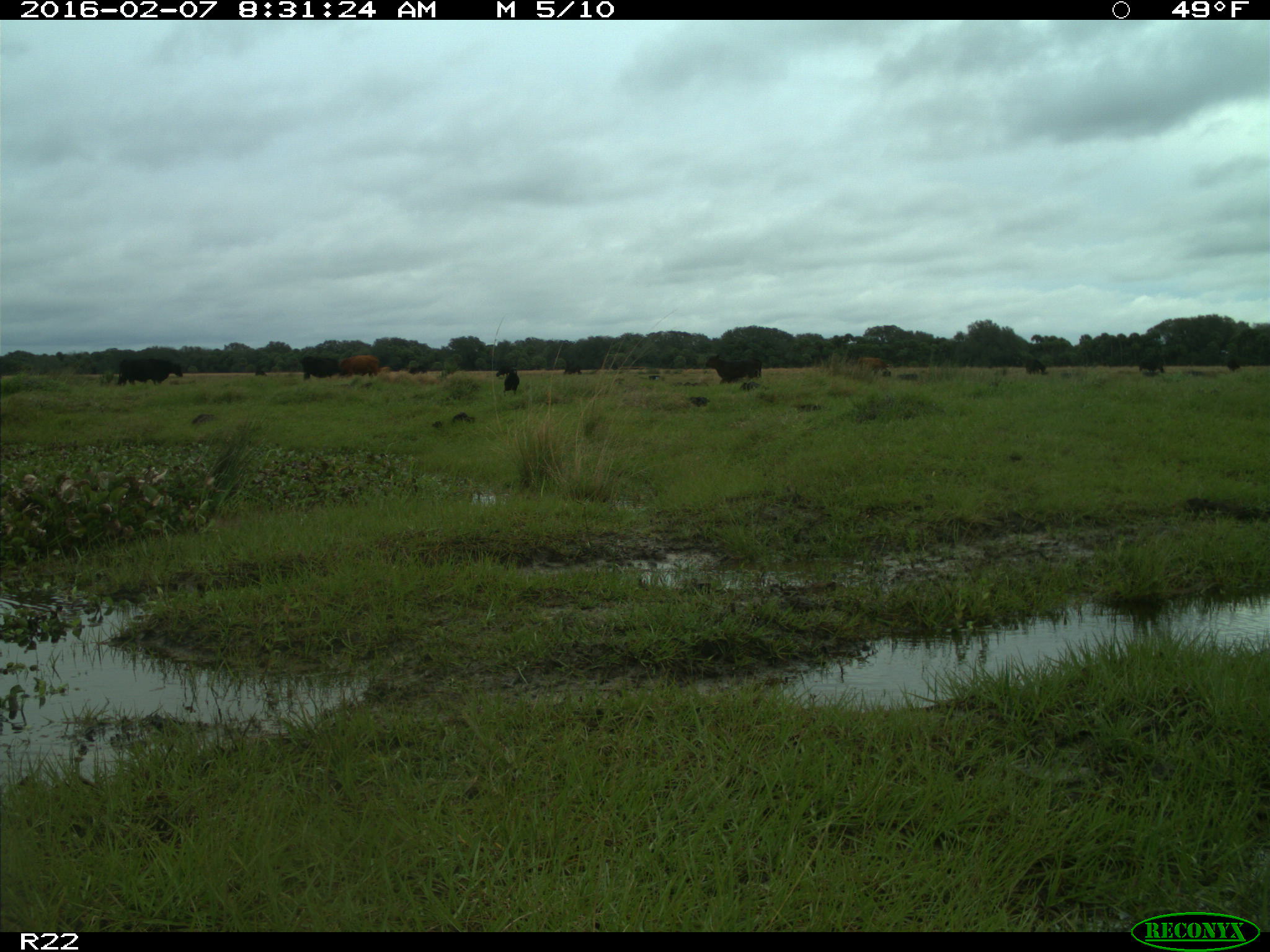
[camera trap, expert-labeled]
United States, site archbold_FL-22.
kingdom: Animalia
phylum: Chordata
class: Mammalia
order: Artiodactyla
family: Bovidae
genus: Bos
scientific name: Bos taurus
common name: domestic cow